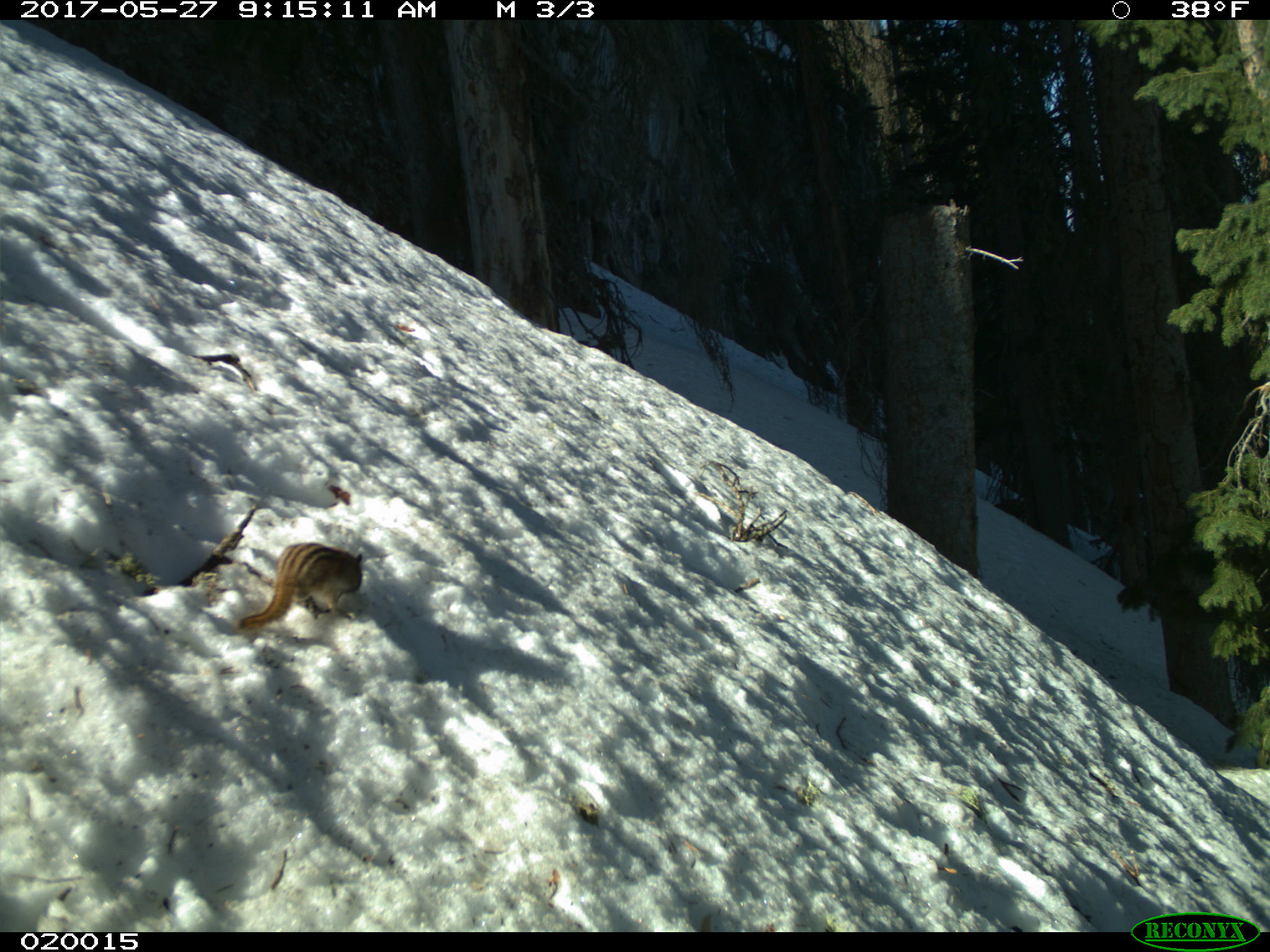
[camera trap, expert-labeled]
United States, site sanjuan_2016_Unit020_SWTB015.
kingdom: Animalia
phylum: Chordata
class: Mammalia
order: Rodentia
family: Sciuridae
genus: Tamias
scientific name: Tamias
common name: chipmunk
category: unidentified chipmunk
Unidentified chipmunk (chipmunk) (Tamias).